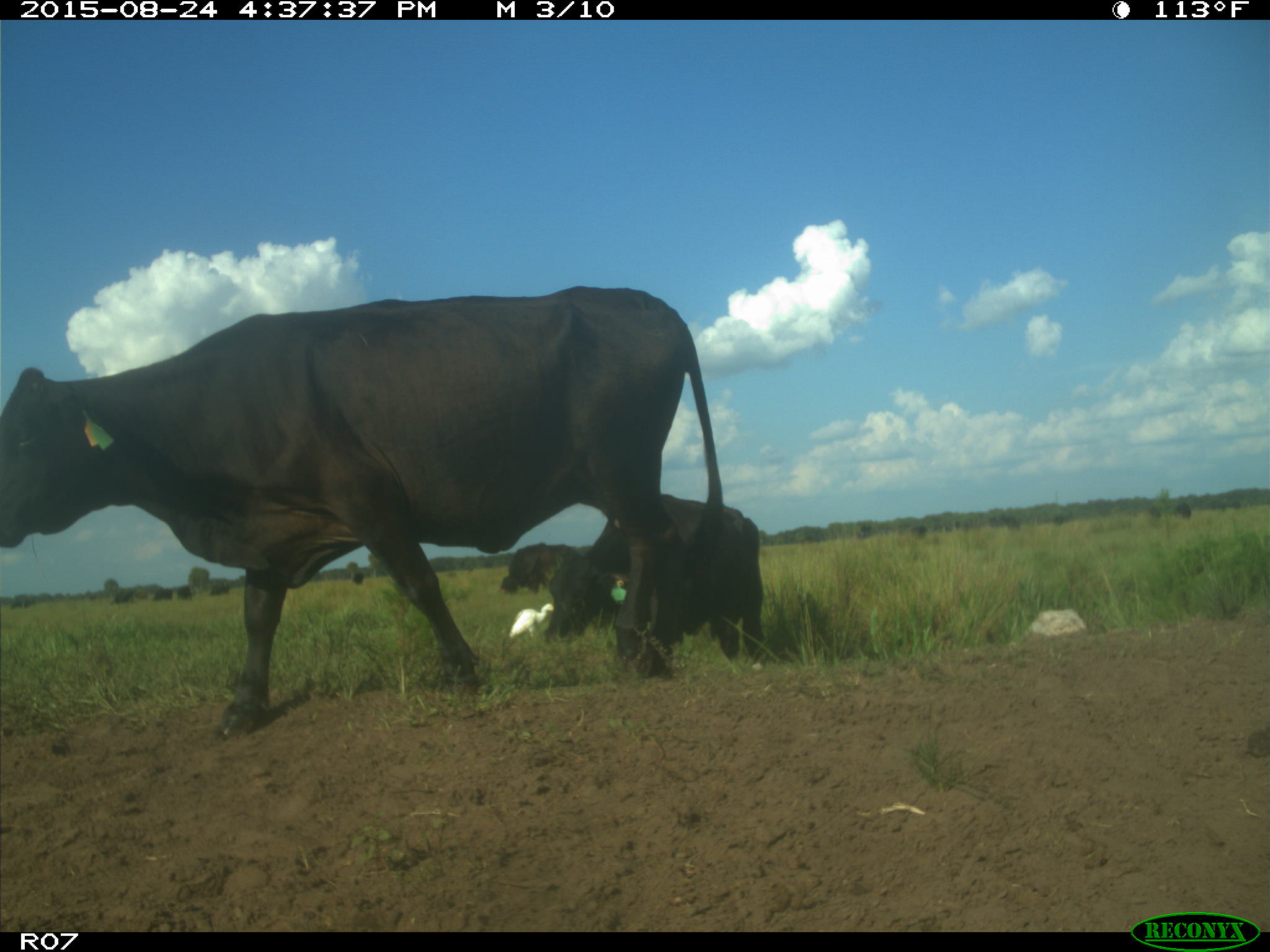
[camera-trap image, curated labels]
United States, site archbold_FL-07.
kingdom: Animalia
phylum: Chordata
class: Mammalia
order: Artiodactyla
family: Bovidae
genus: Bos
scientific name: Bos taurus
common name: domestic cow